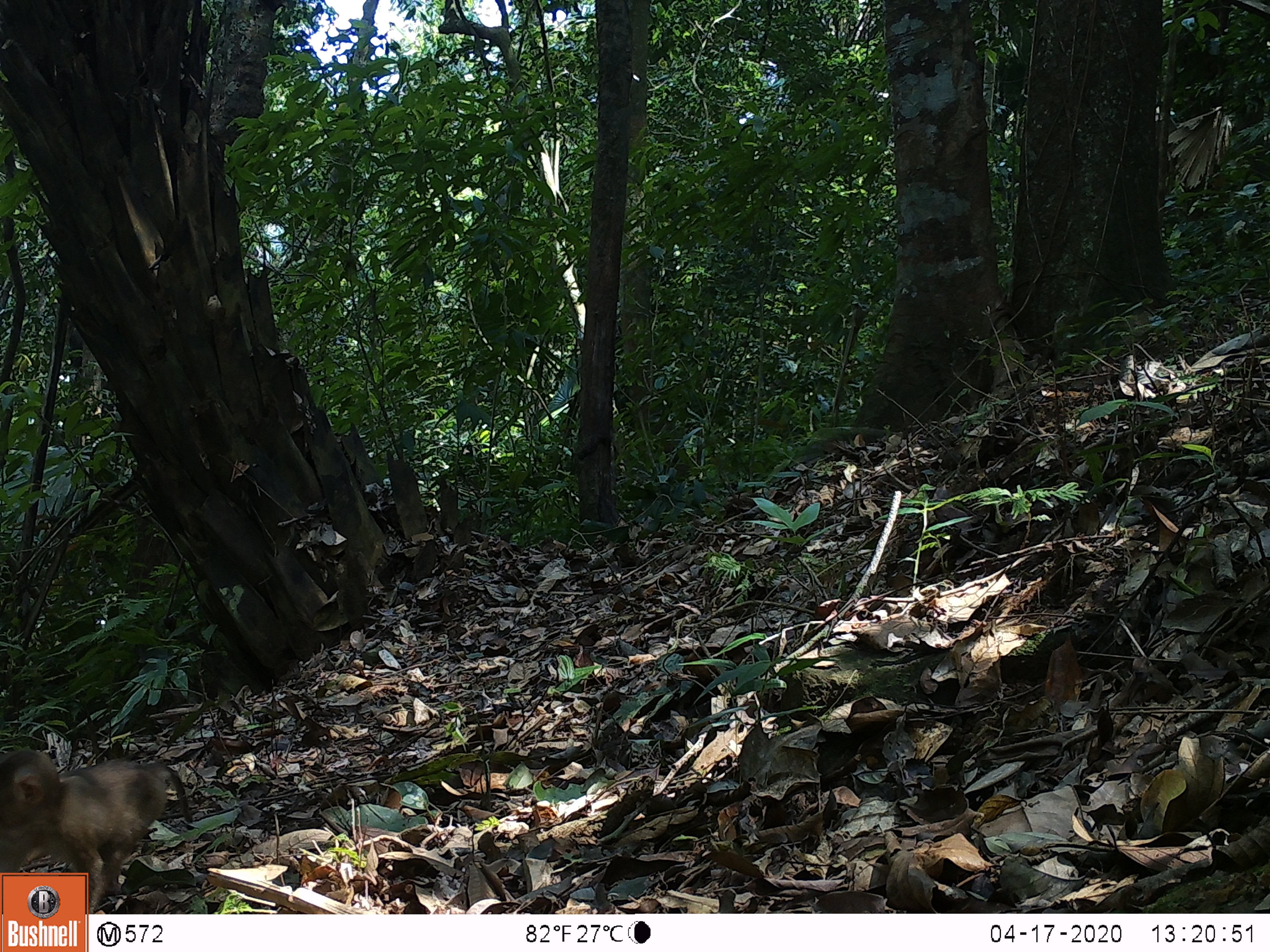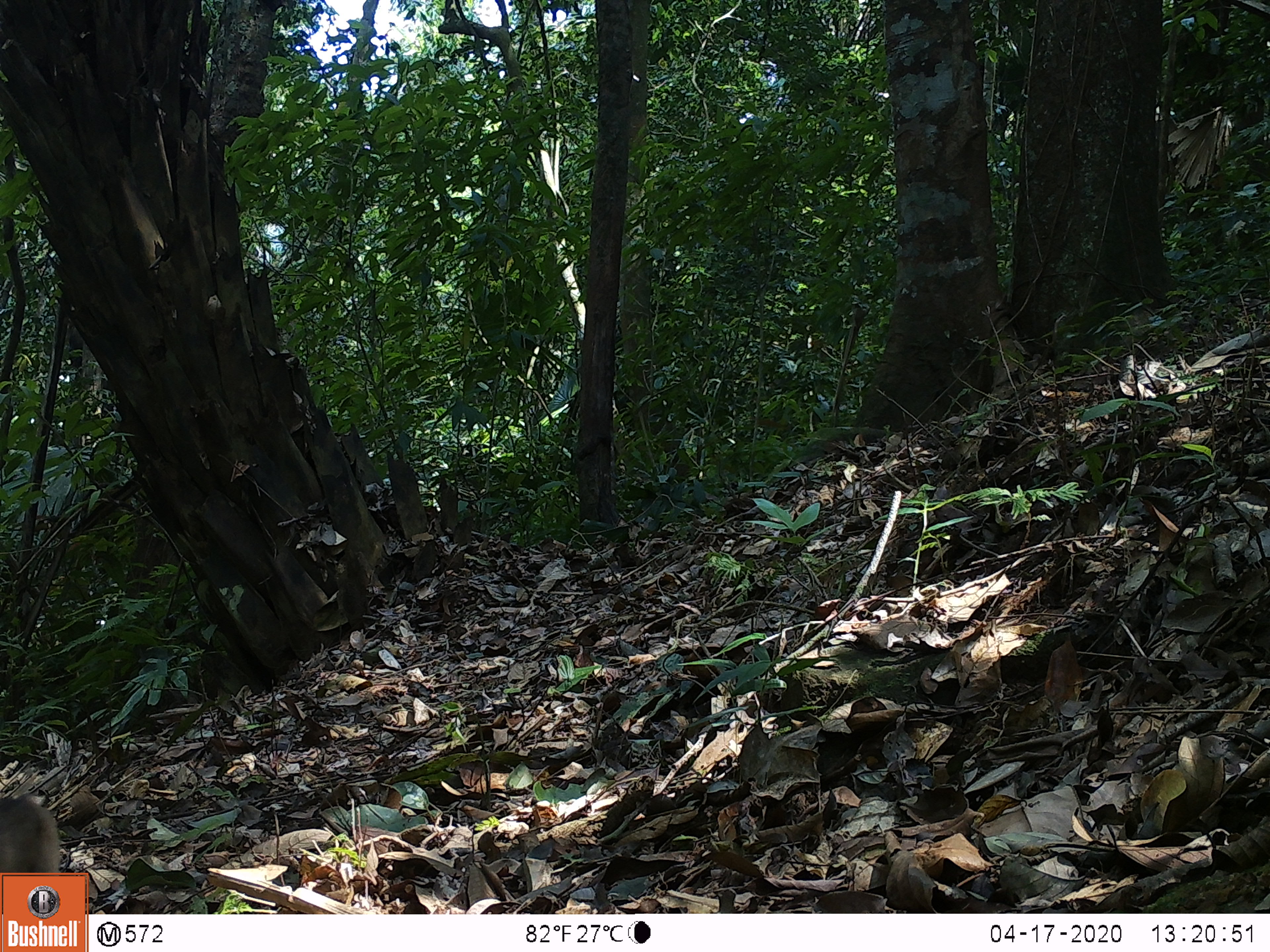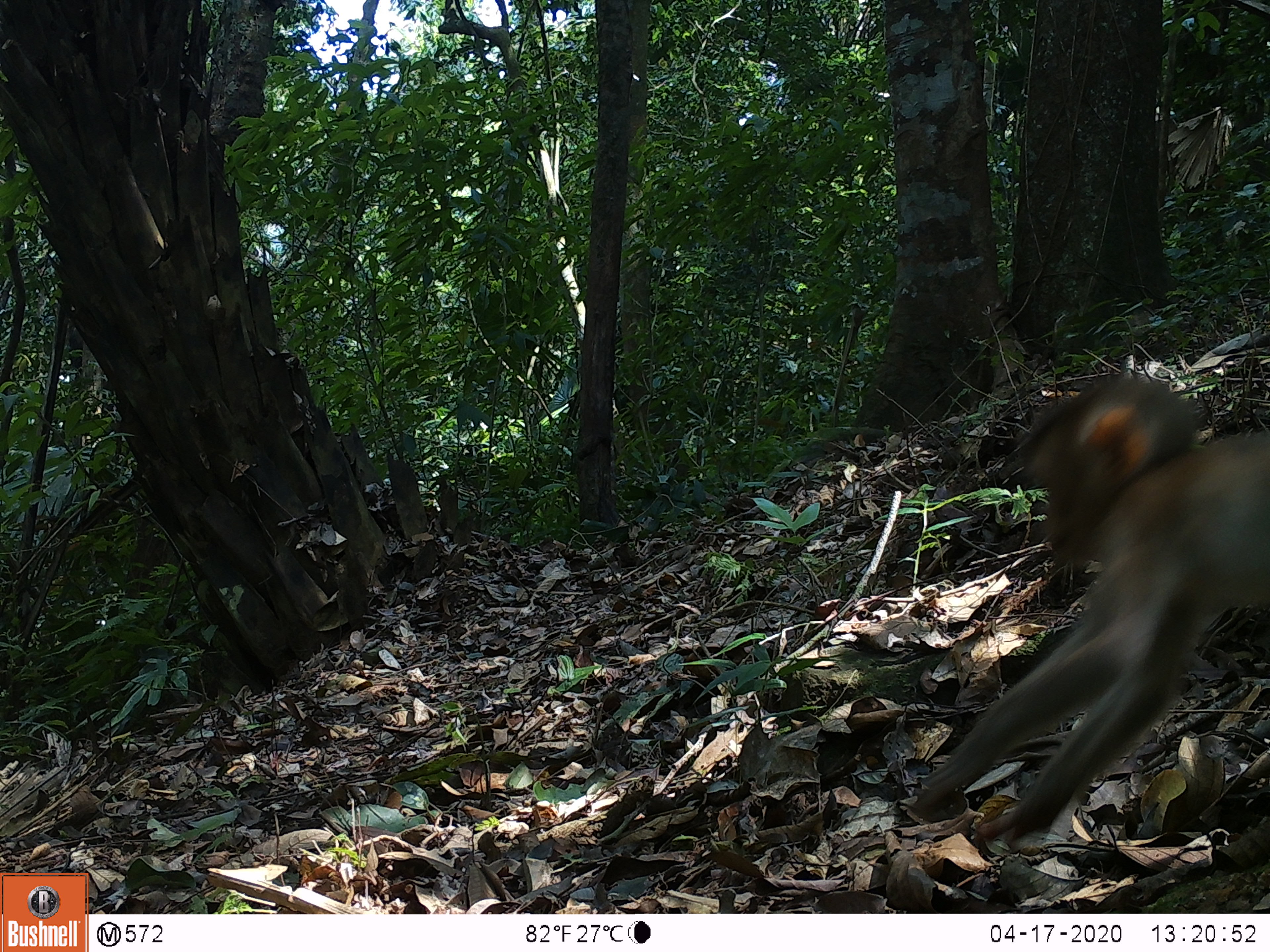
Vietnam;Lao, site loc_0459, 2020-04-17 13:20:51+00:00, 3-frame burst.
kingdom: Animalia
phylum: Chordata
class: Mammalia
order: Primates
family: Cercopithecidae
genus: Macaca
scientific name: Macaca nemestrina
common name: pig-tailed macaque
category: pig tailed macaque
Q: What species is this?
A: Pig tailed macaque (pig-tailed macaque) (Macaca nemestrina).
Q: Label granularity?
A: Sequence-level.